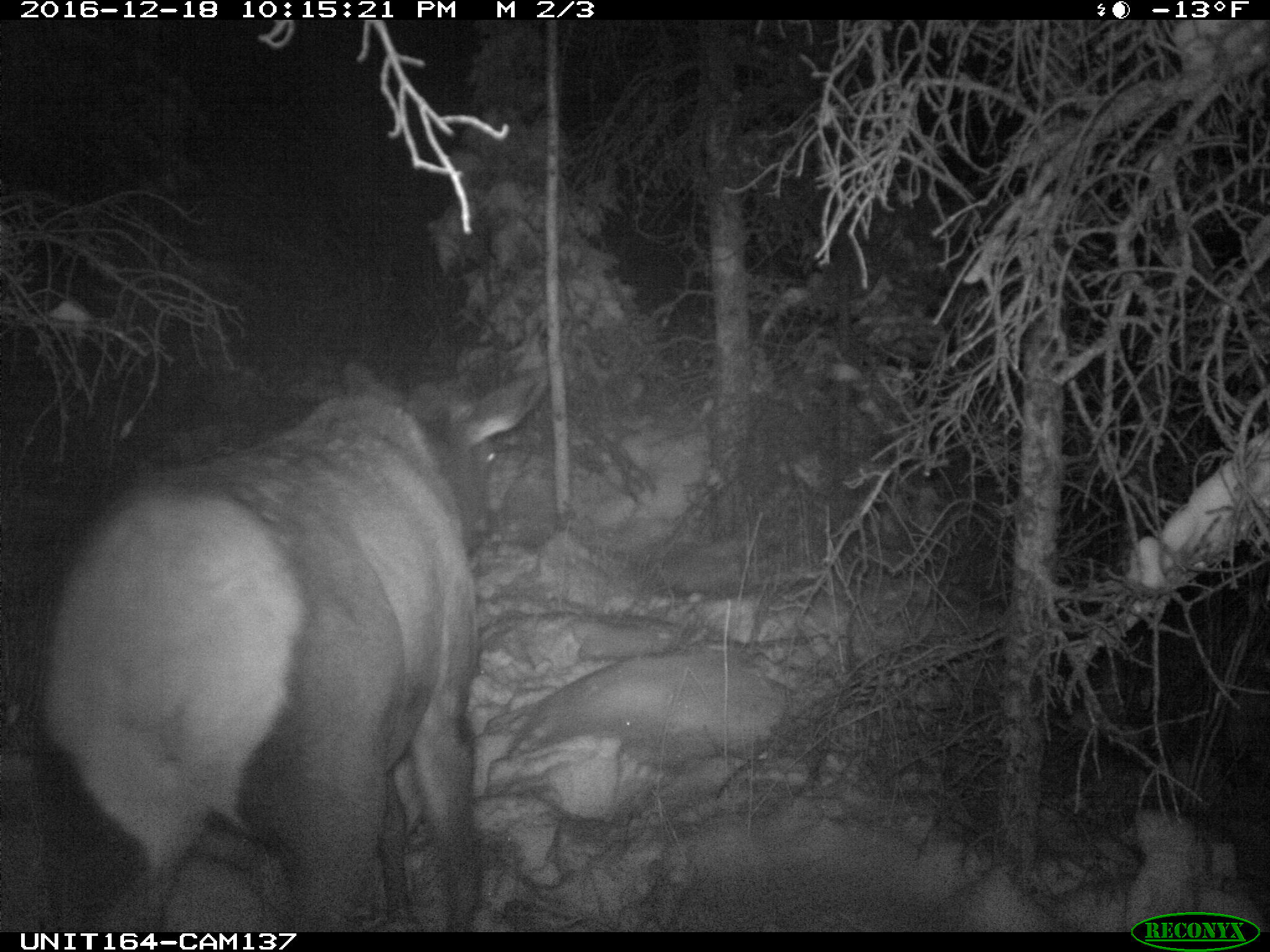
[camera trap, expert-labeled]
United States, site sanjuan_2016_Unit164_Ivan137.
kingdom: Animalia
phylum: Chordata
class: Mammalia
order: Artiodactyla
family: Cervidae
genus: Cervus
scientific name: Cervus elaphus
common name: red deer